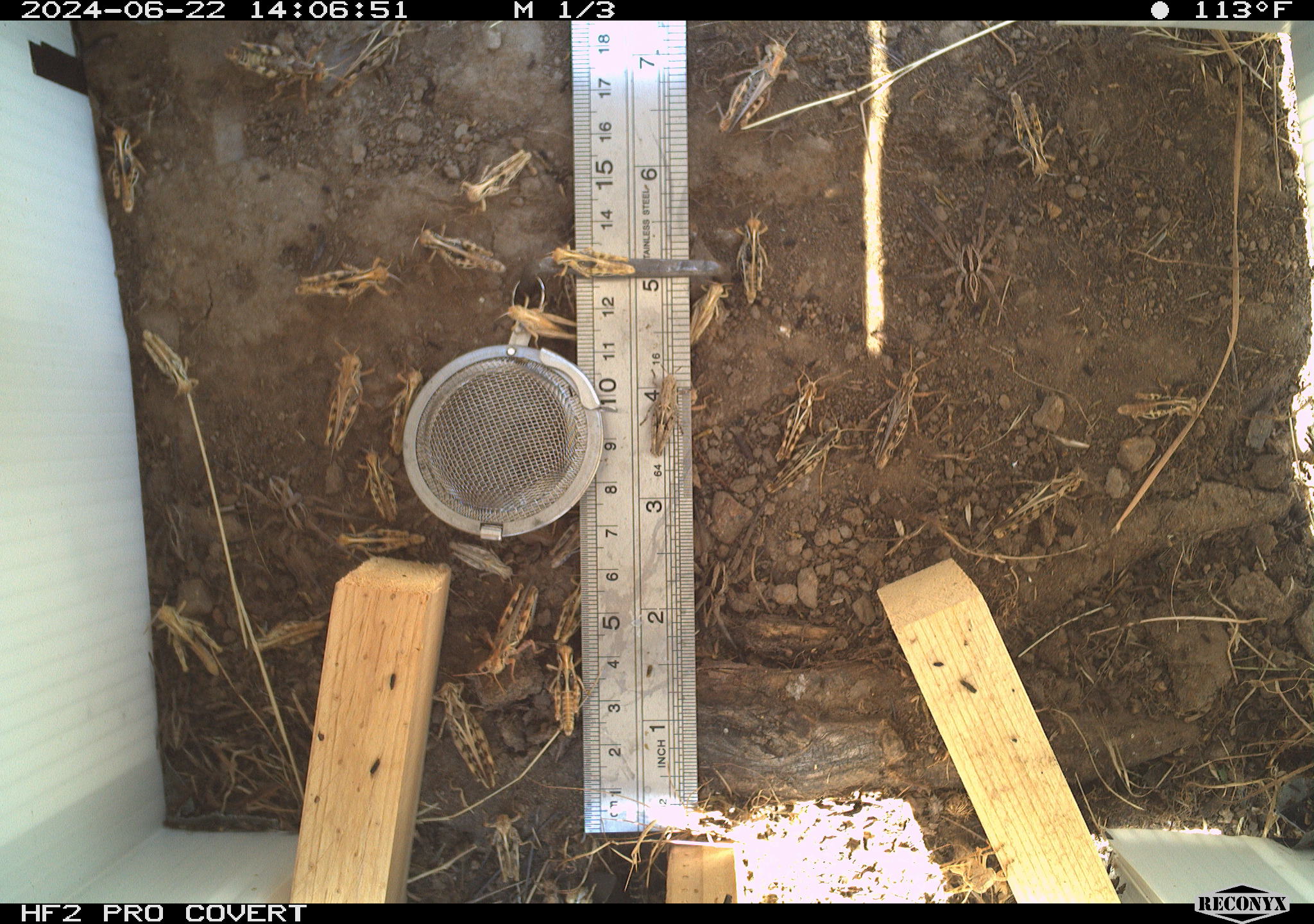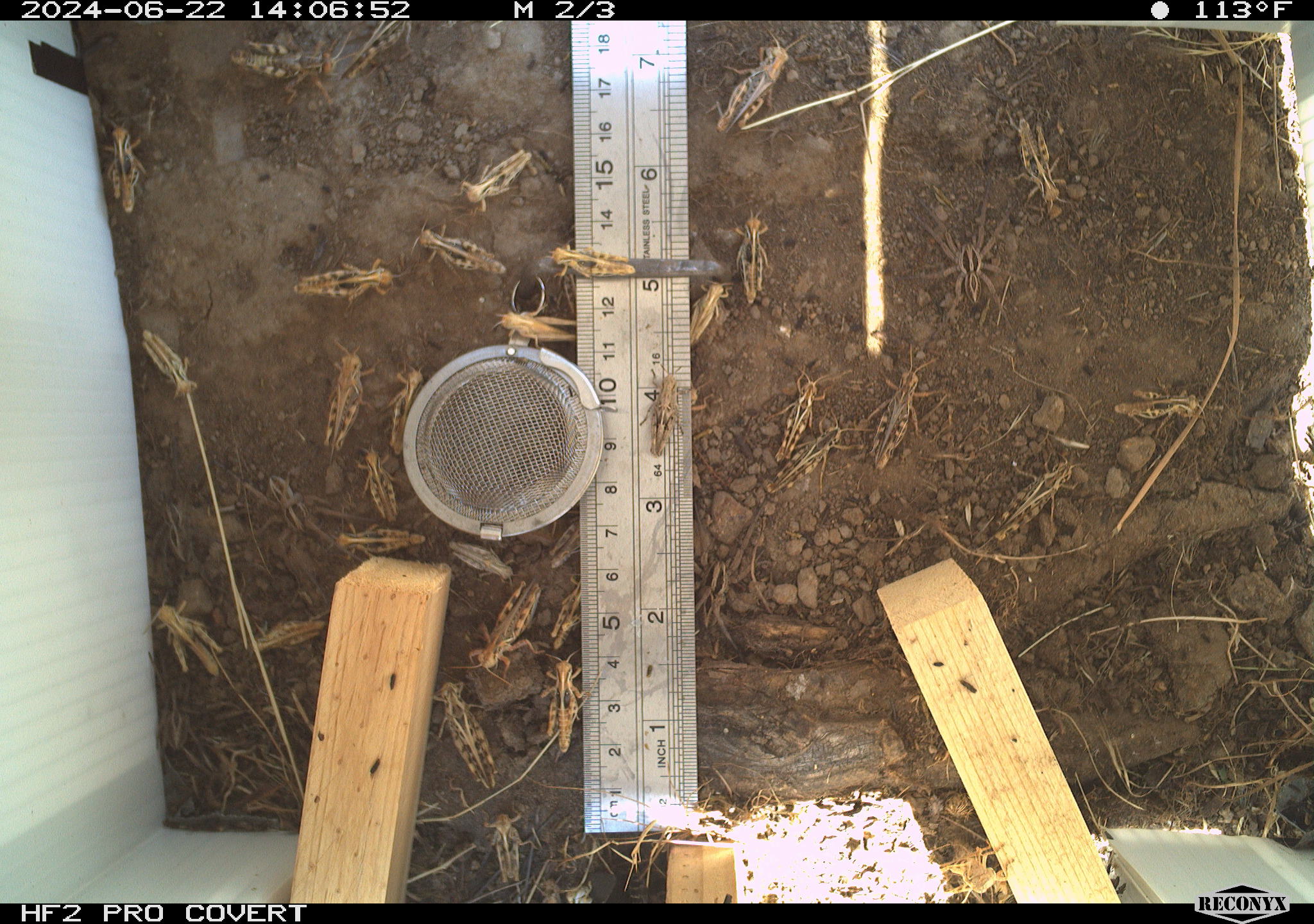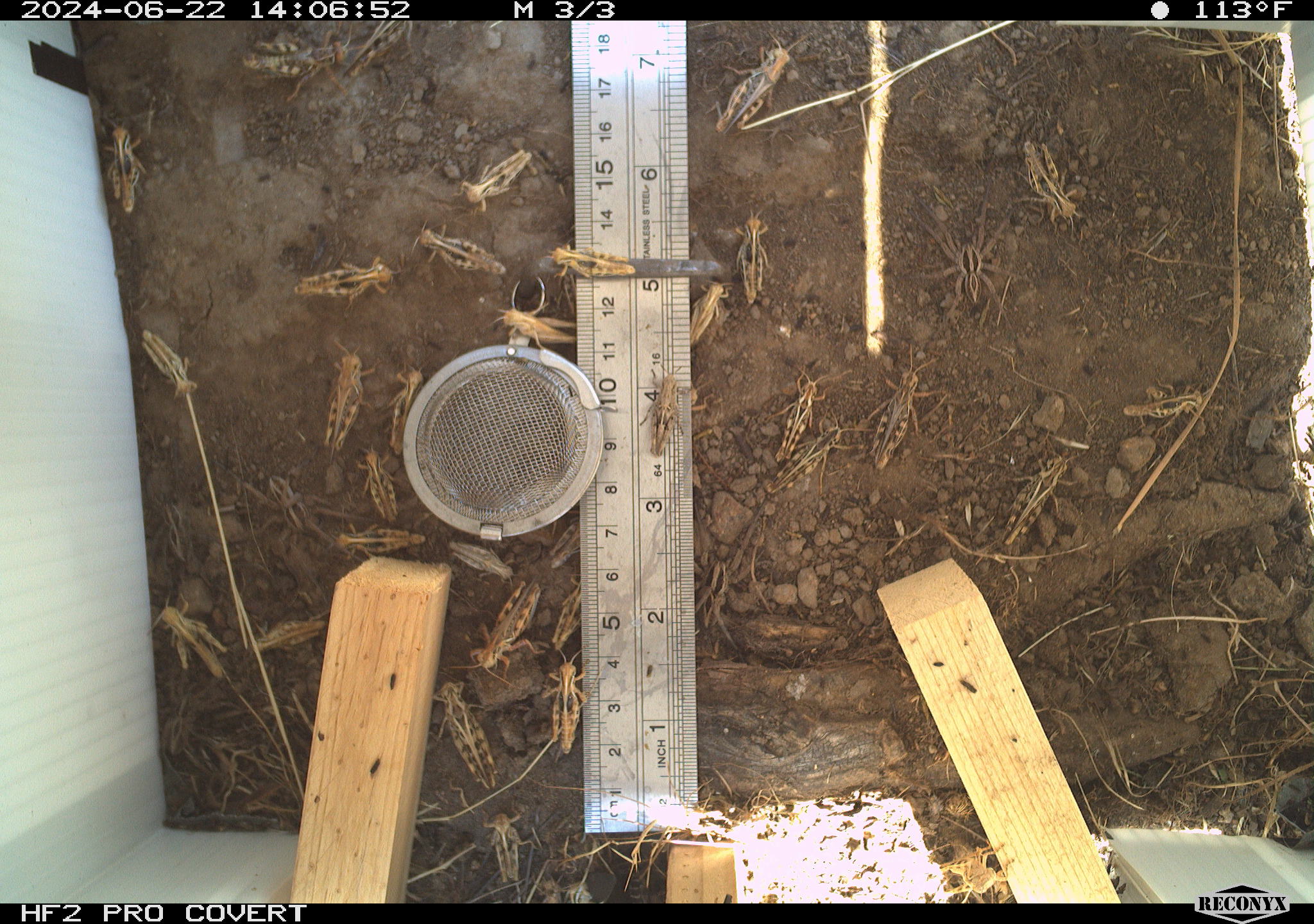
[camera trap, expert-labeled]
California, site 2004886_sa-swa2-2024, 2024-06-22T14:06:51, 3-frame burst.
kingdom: Animalia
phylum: Arthropoda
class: Insecta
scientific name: Insecta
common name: insect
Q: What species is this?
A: Insect (Insecta).